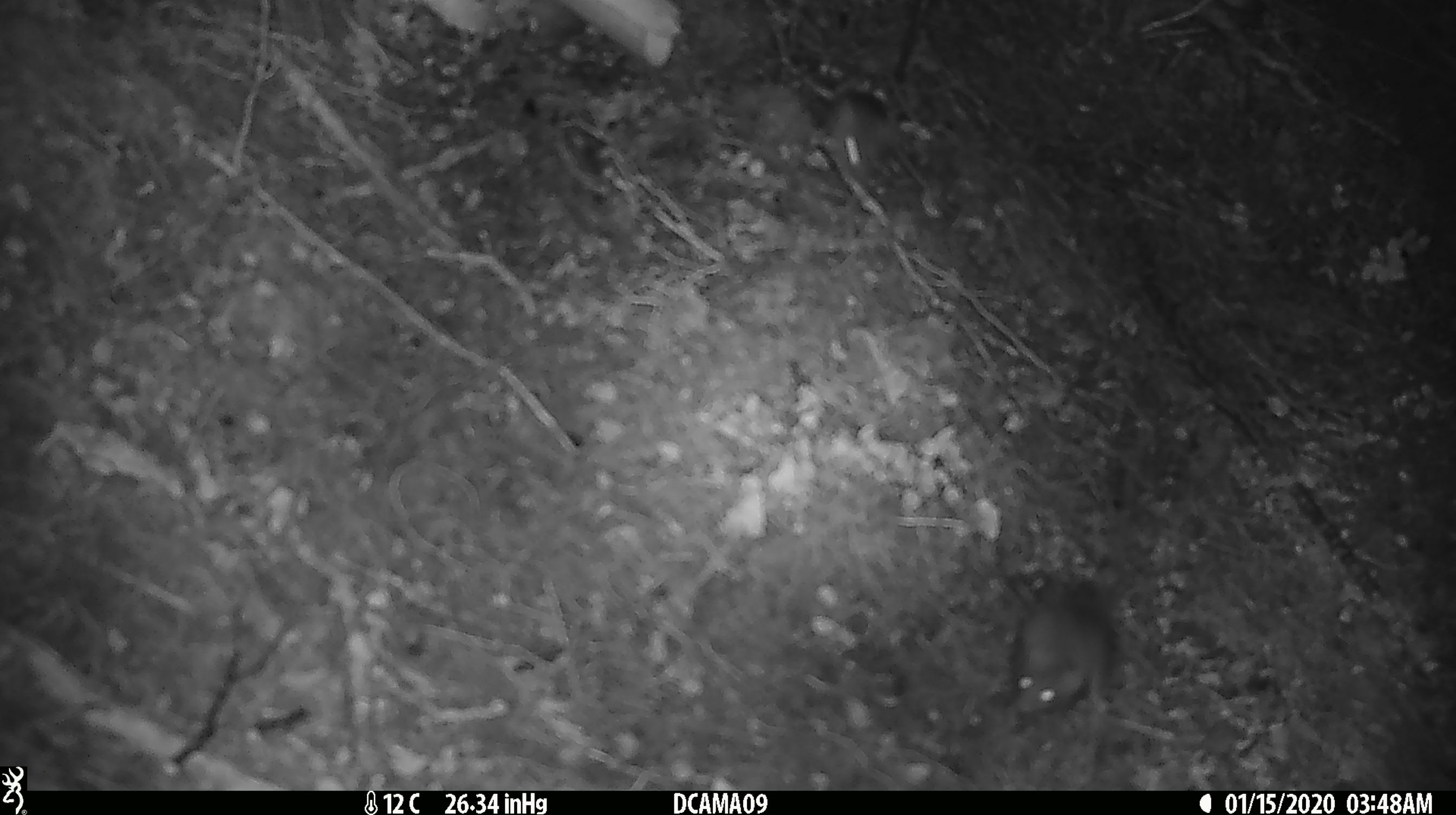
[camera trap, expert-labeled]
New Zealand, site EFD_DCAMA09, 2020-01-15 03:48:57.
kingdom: Animalia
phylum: Chordata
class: Mammalia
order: Rodentia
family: Muridae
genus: Mus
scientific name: Mus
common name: mouse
Mouse (Mus).